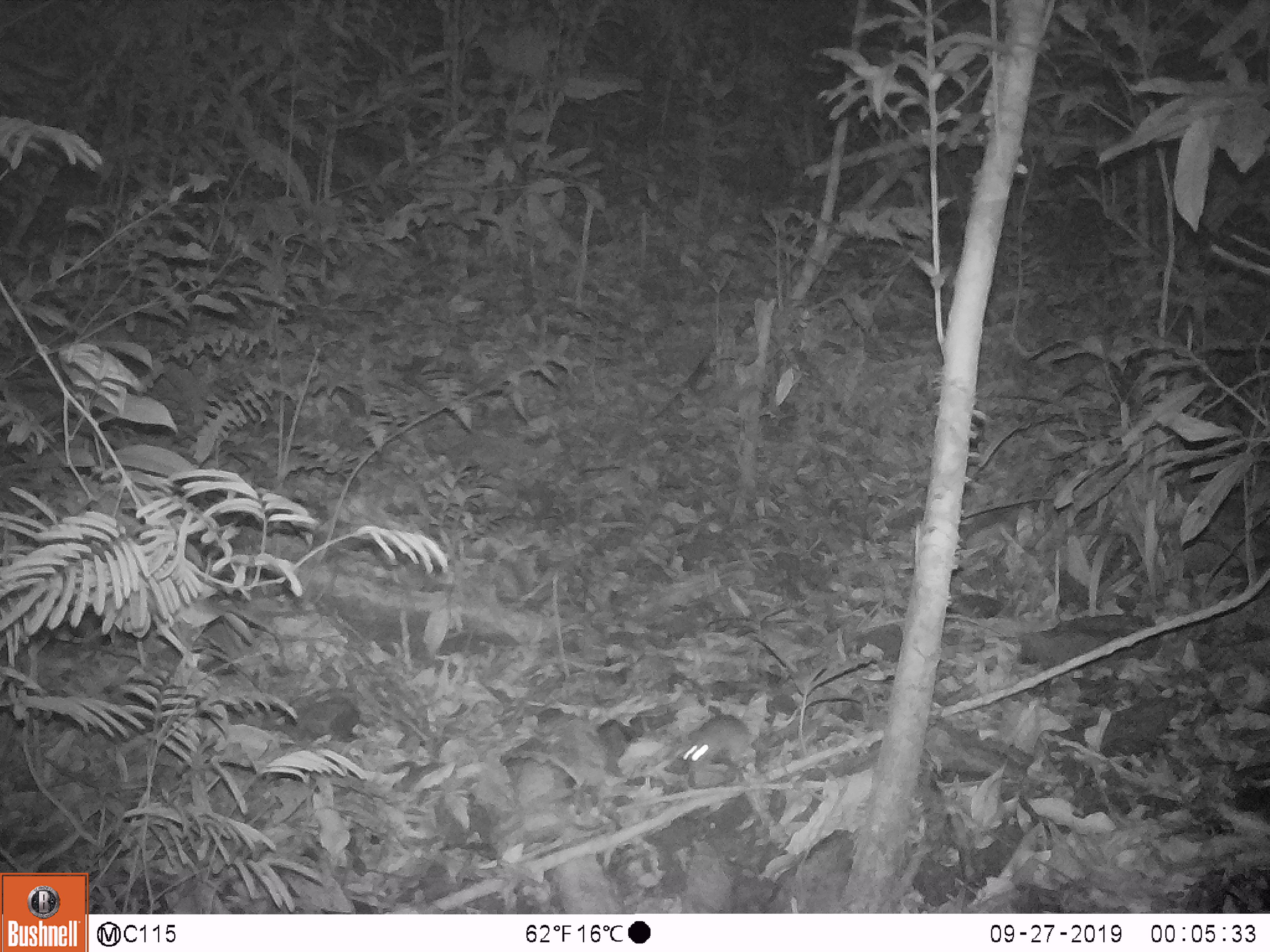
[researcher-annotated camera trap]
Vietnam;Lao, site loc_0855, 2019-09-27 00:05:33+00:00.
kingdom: Animalia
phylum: Chordata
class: Mammalia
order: Rodentia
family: Muridae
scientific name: Muridae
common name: old-world mice and rats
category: unidentified murid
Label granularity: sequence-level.